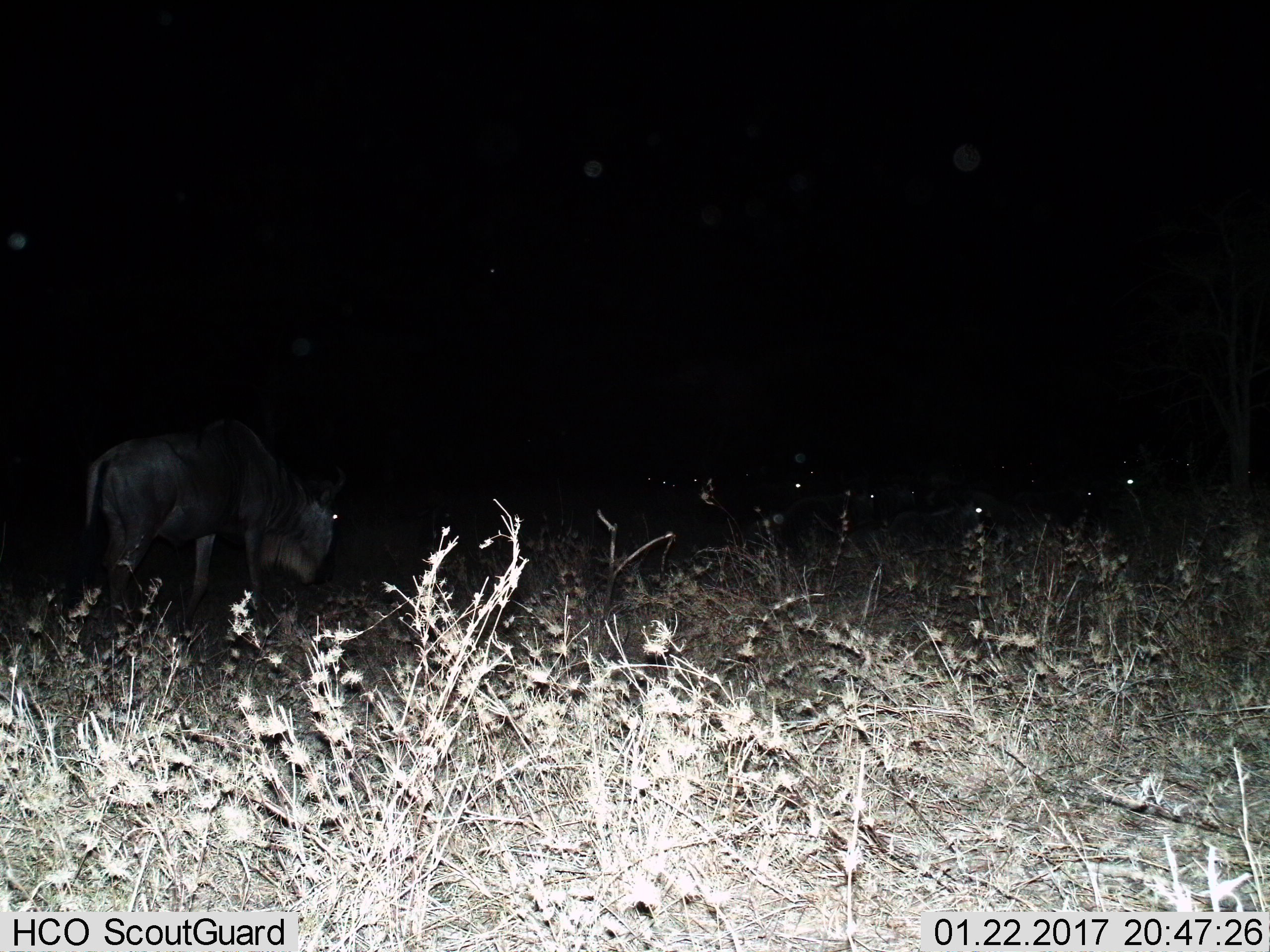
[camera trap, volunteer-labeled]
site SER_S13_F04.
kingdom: Animalia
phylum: Chordata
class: Mammalia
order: Artiodactyla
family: Bovidae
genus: Connochaetes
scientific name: Connochaetes taurinus taurinus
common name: blue wildebeest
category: wildebeestblue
Wildebeestblue (blue wildebeest) (Connochaetes taurinus taurinus), count 5. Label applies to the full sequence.